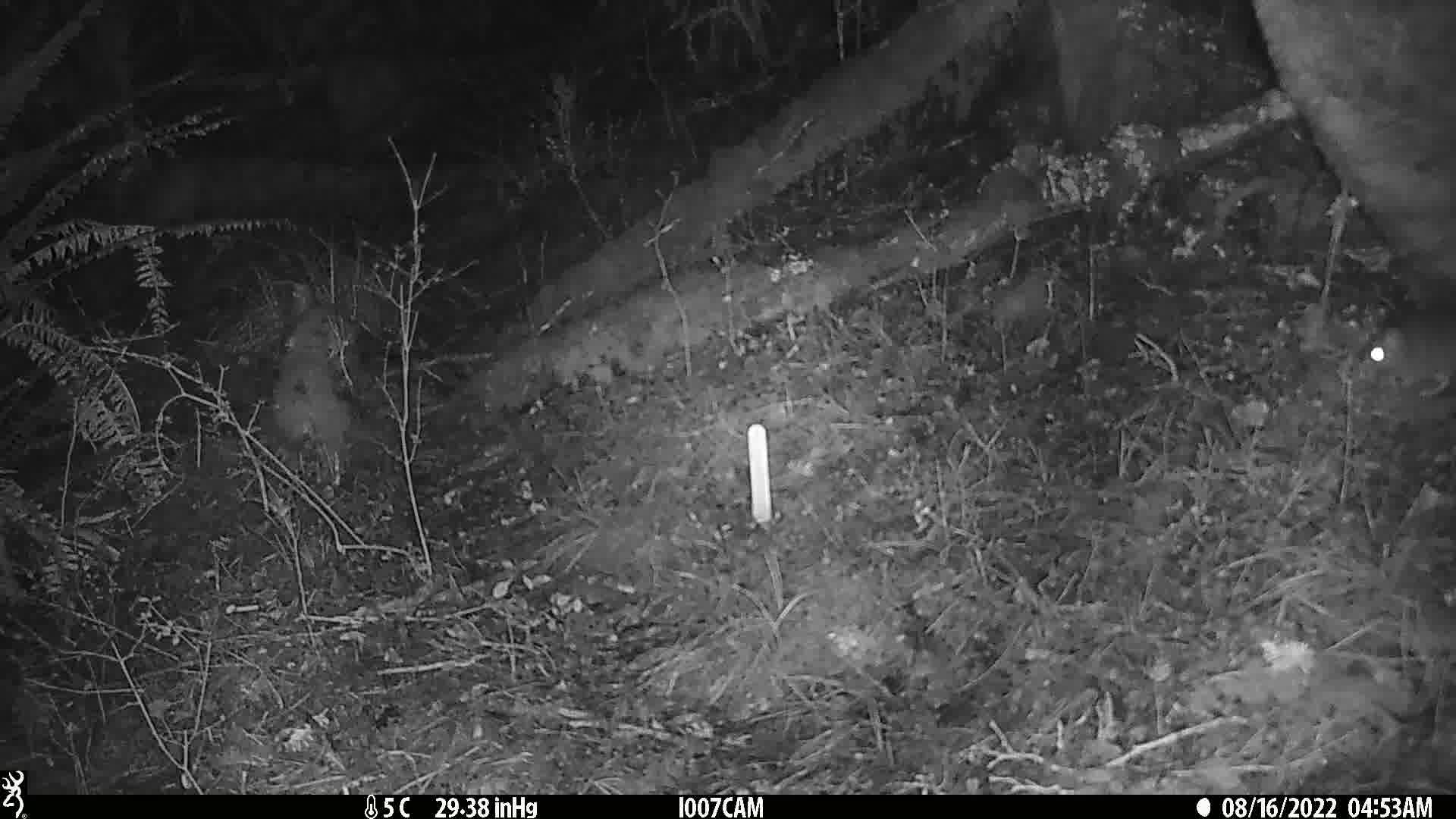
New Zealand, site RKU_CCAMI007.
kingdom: Animalia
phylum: Chordata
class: Mammalia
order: Rodentia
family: Muridae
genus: Rattus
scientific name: Rattus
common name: rat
Rat (Rattus).